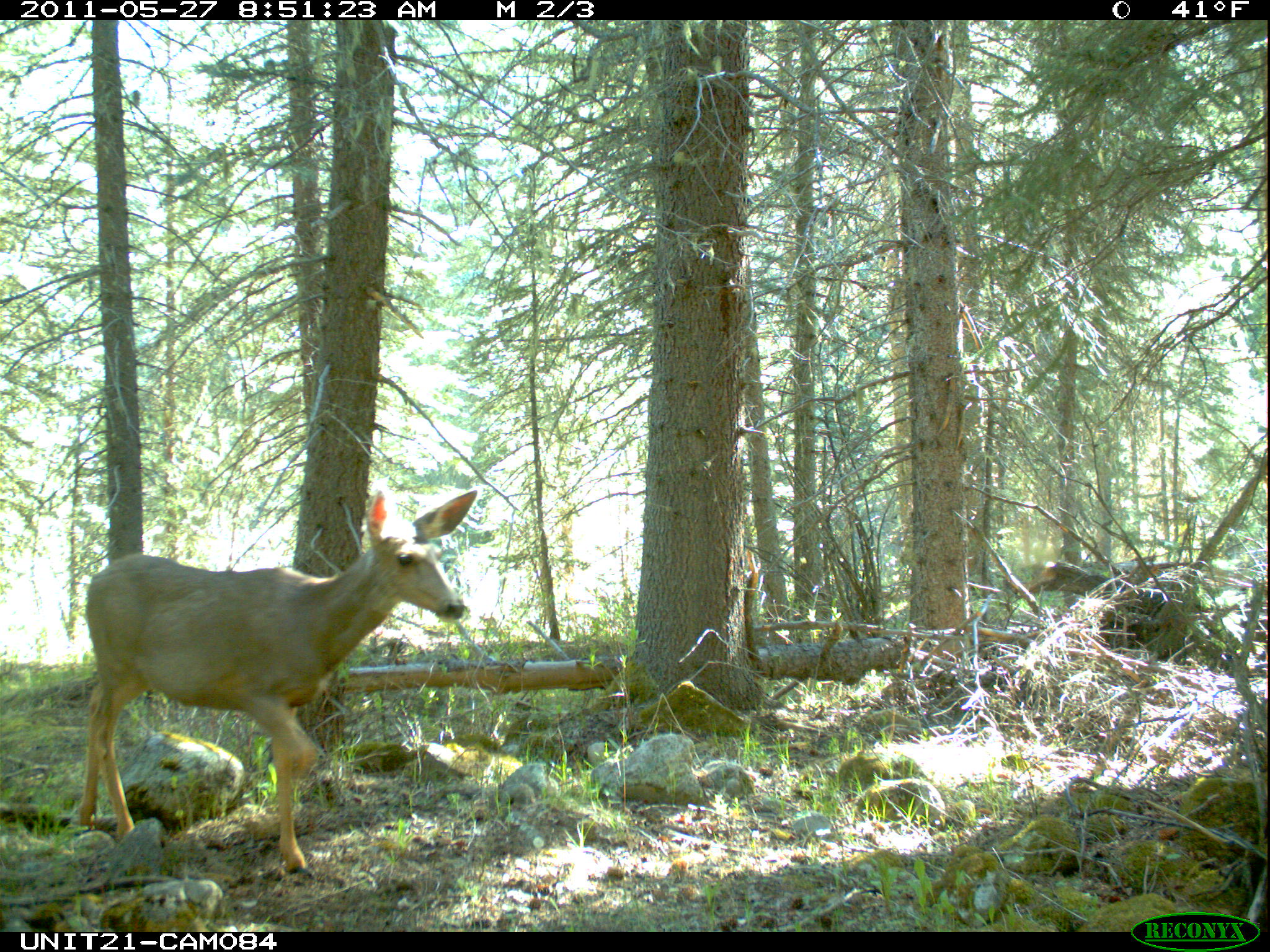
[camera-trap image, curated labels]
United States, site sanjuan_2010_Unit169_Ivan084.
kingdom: Animalia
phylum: Chordata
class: Mammalia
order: Artiodactyla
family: Cervidae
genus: Odocoileus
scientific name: Odocoileus hemionus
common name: mule deer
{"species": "Odocoileus hemionus (mule deer)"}